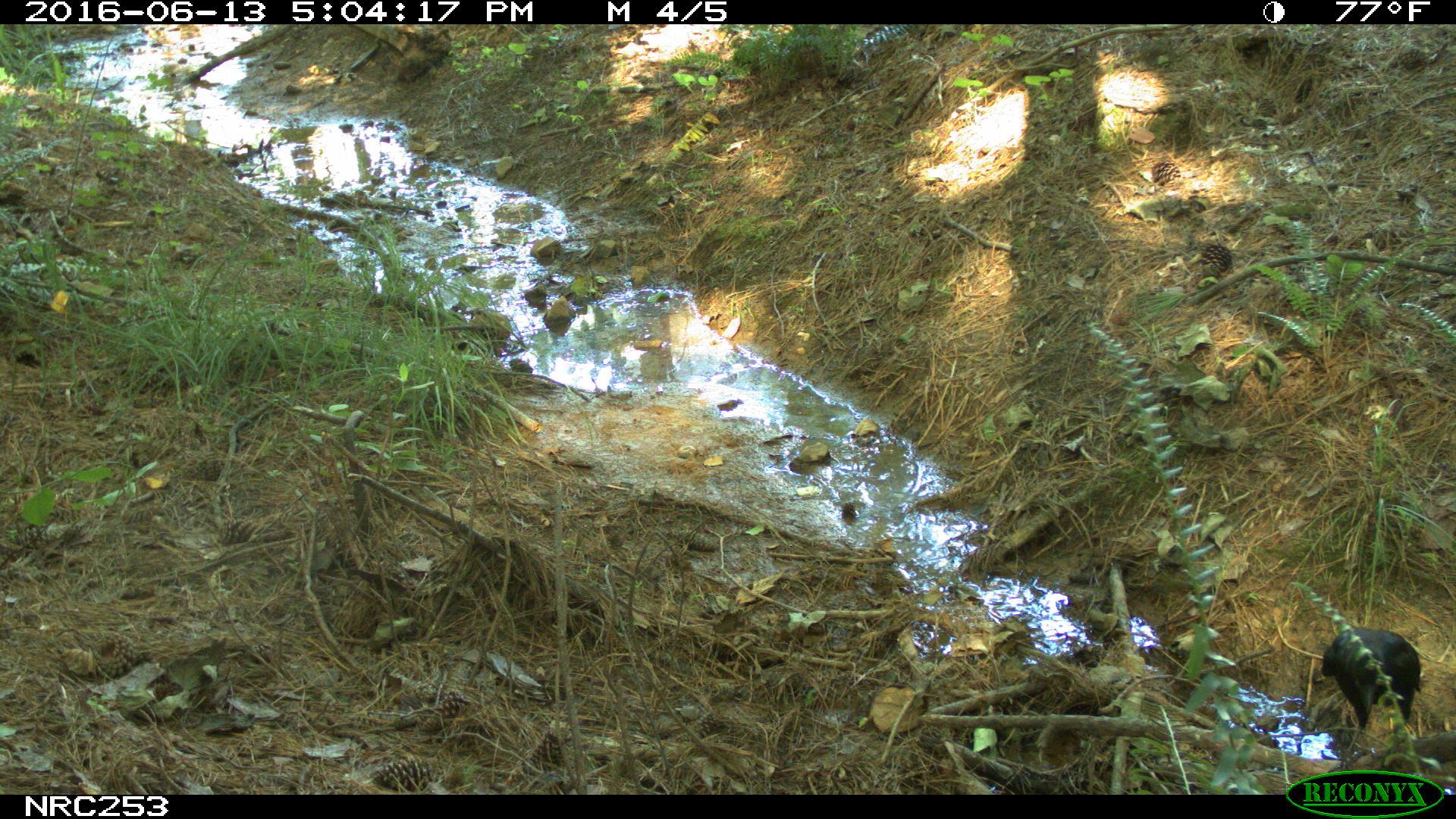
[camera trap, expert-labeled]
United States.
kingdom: Animalia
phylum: Chordata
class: Aves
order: Passeriformes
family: Corvidae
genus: Corvus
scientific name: Corvus brachyrhynchos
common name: american crow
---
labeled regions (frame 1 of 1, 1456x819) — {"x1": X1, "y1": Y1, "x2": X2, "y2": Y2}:
American Crow: {"x1": 1315, "y1": 610, "x2": 1426, "y2": 739}